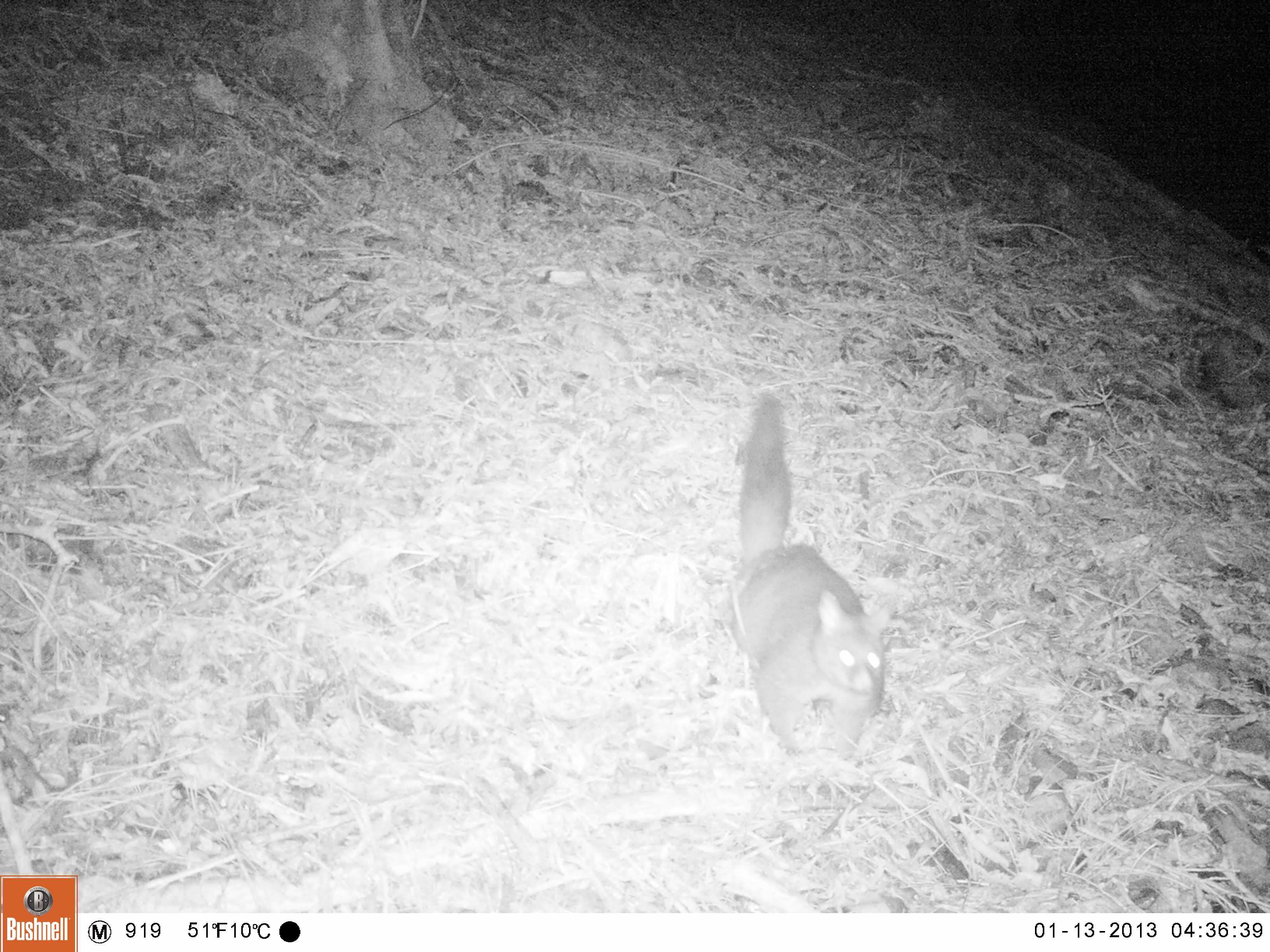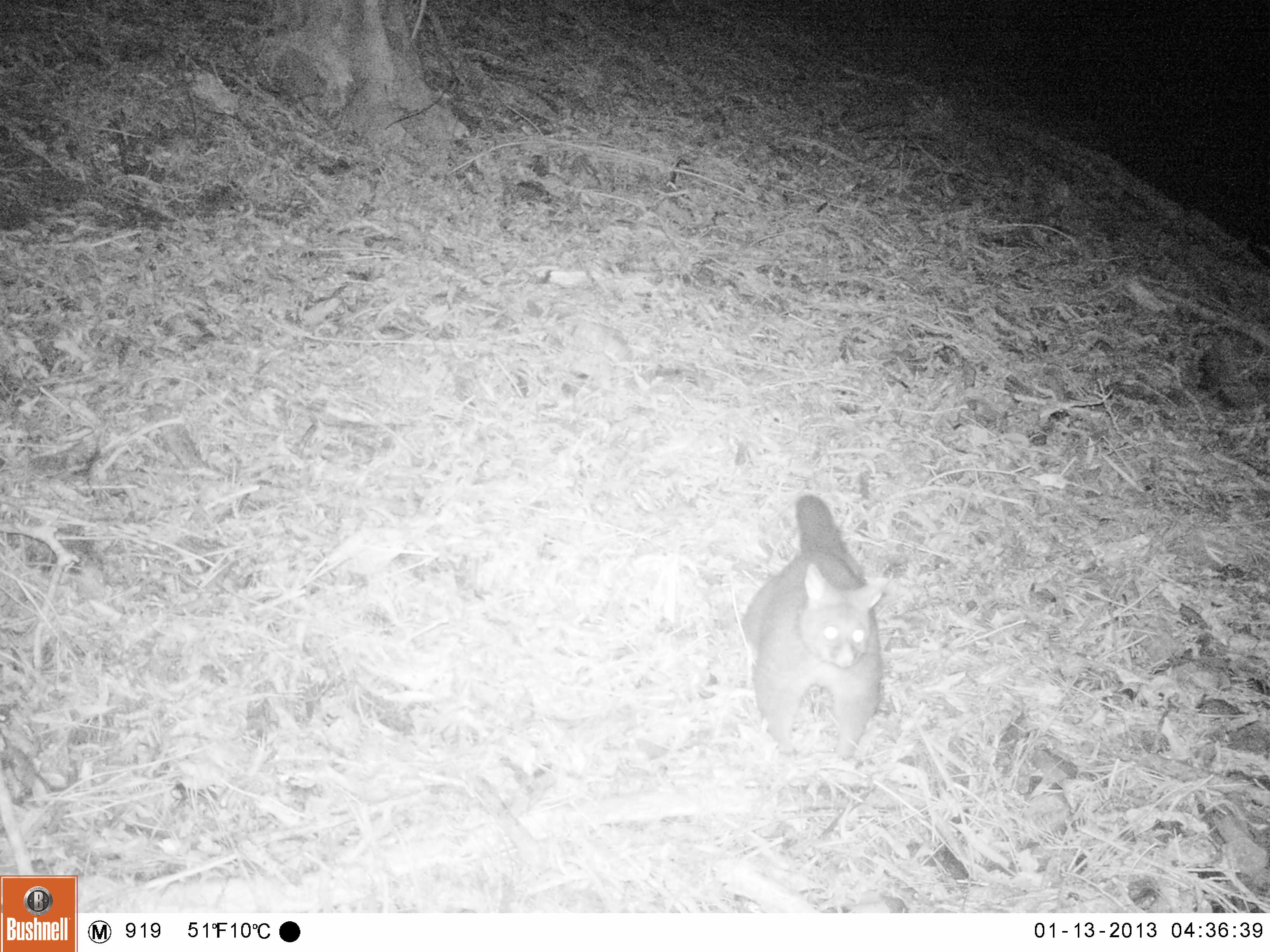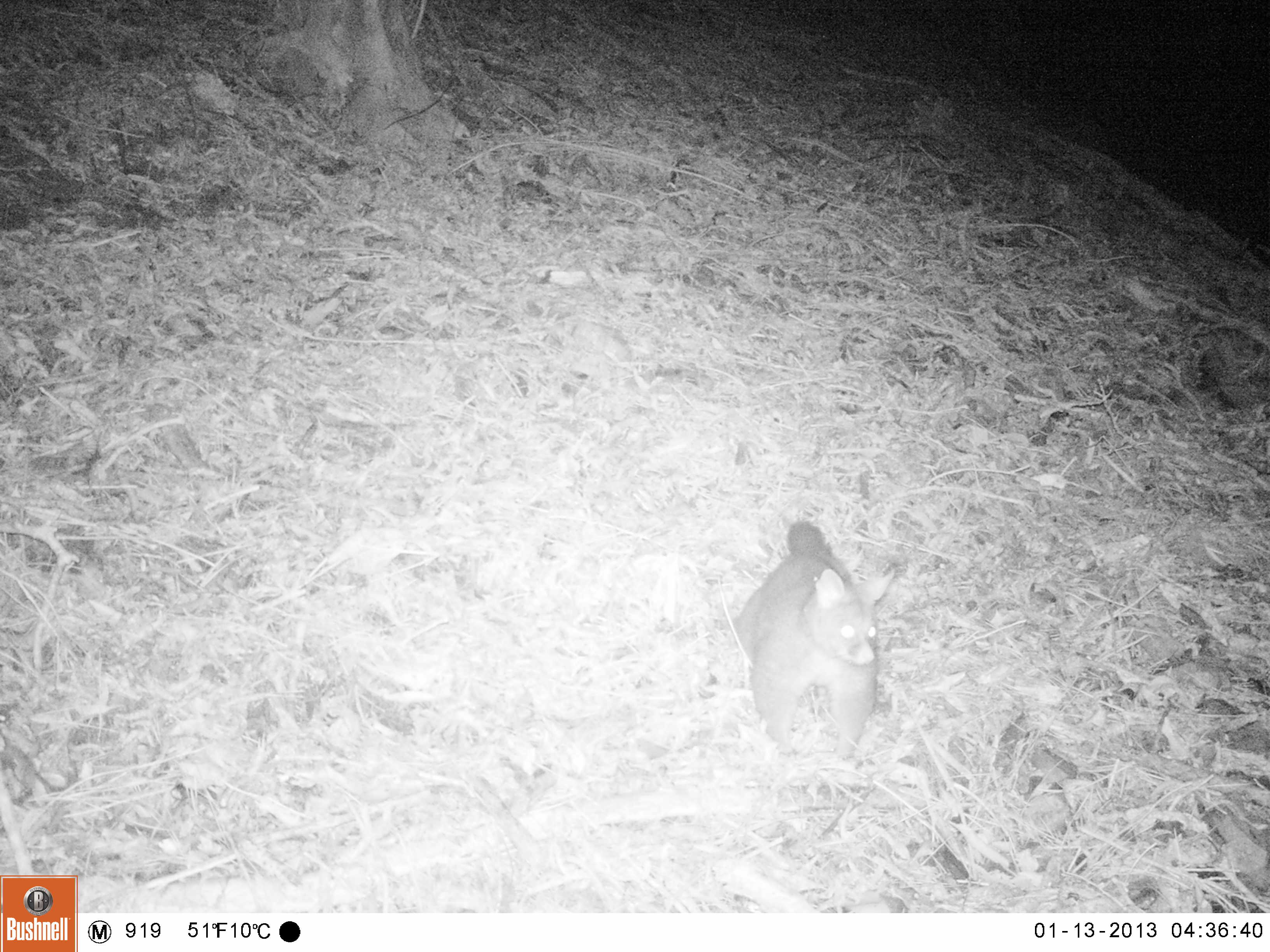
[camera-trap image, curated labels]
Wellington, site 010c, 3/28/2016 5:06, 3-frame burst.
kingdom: Animalia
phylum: Chordata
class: Mammalia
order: Didelphimorphia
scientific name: Didelphimorphia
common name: possum